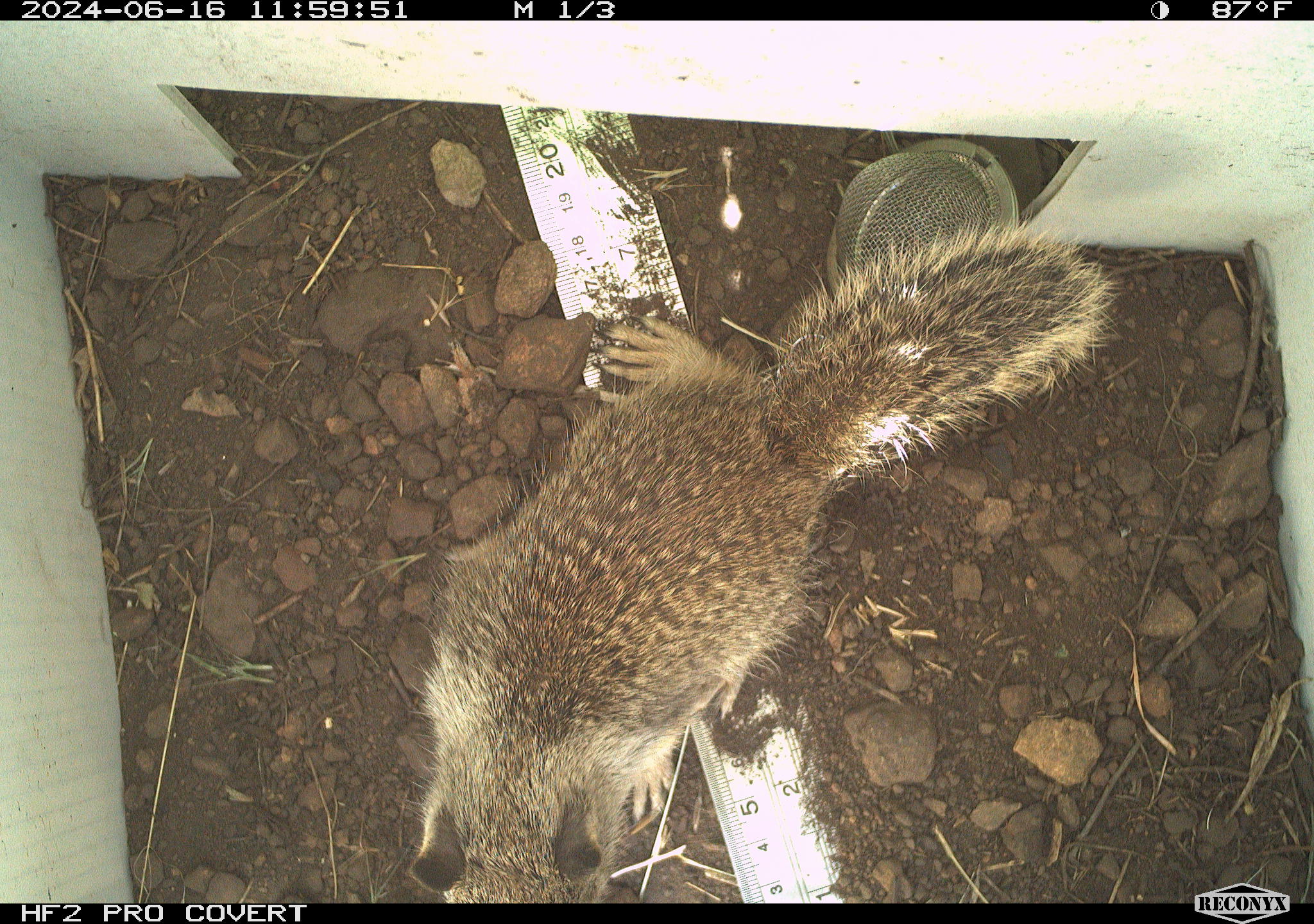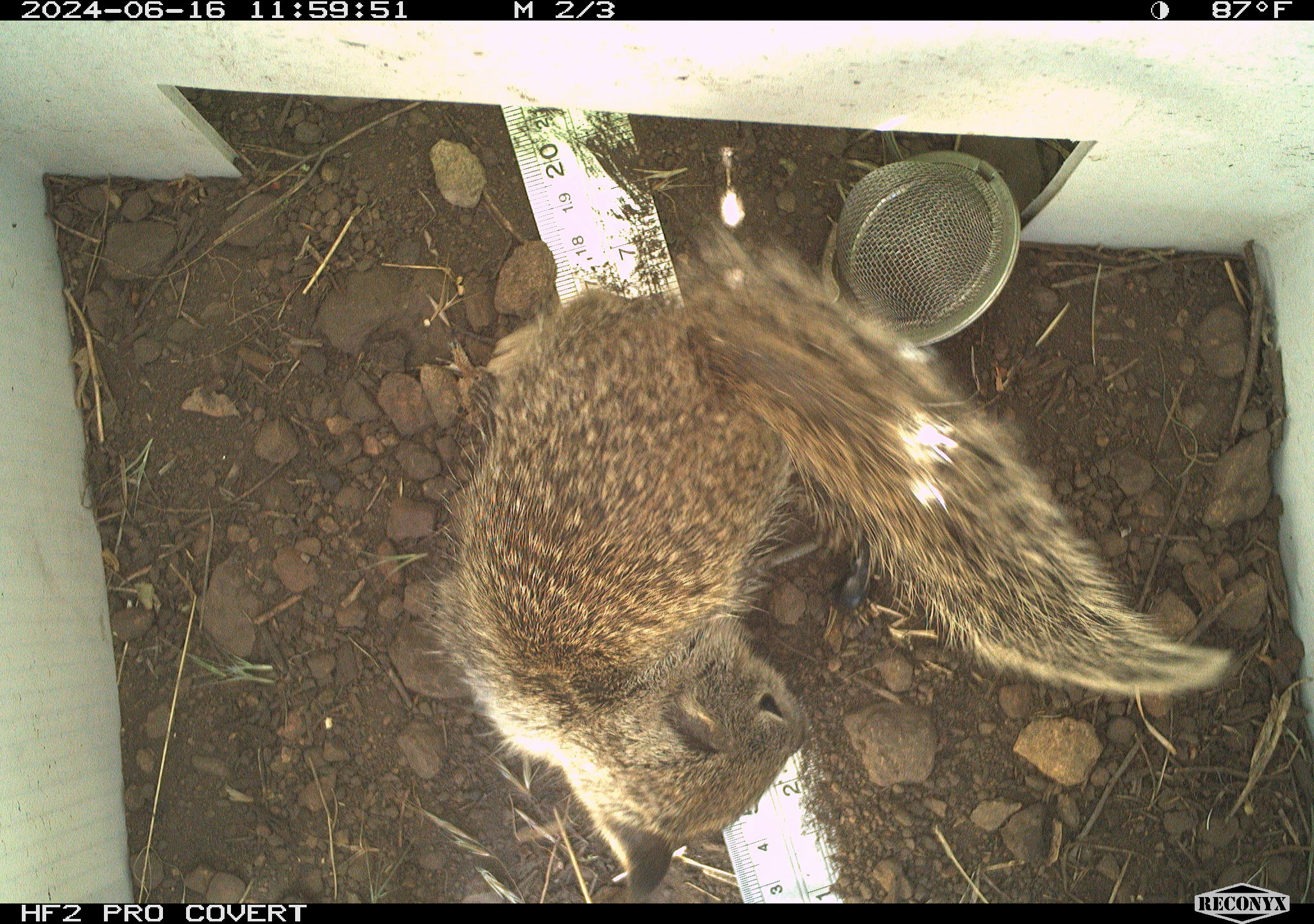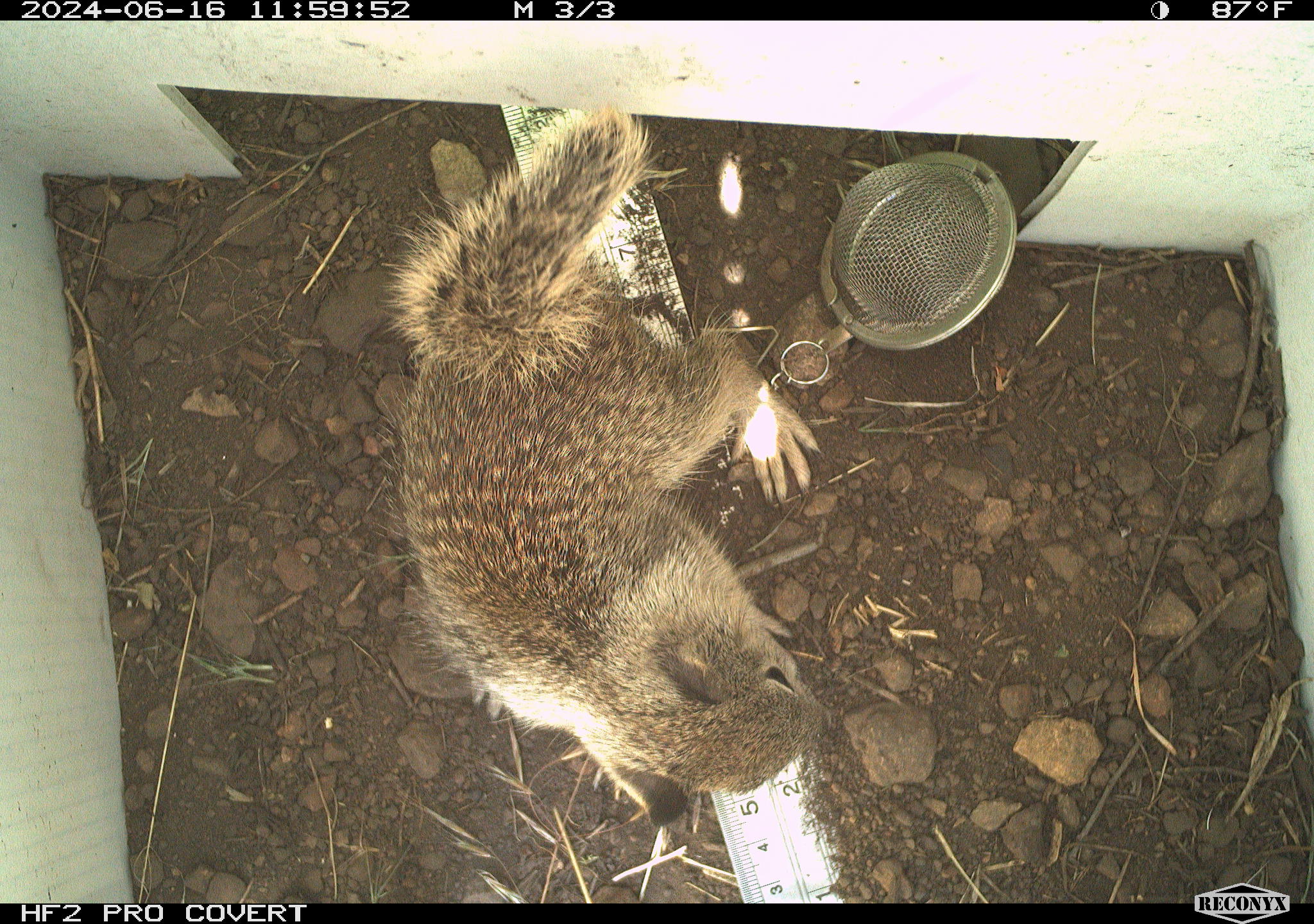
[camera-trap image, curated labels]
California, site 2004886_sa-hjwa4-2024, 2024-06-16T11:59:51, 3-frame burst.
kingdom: Animalia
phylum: Chordata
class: Mammalia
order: Rodentia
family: Sciuridae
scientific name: Sciuridae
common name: squirrels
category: sciuridae family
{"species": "sciuridae family (squirrels) (Sciuridae)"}